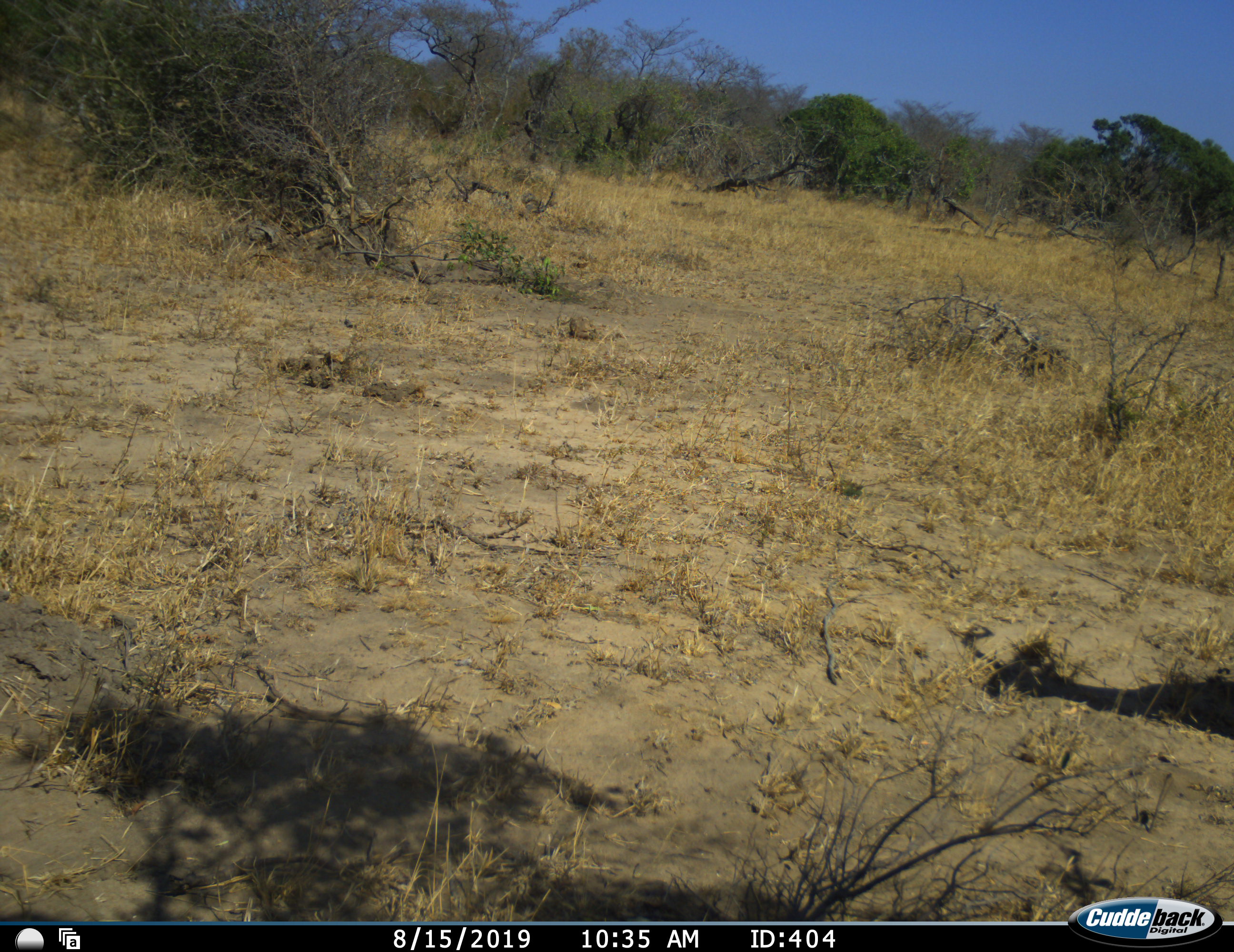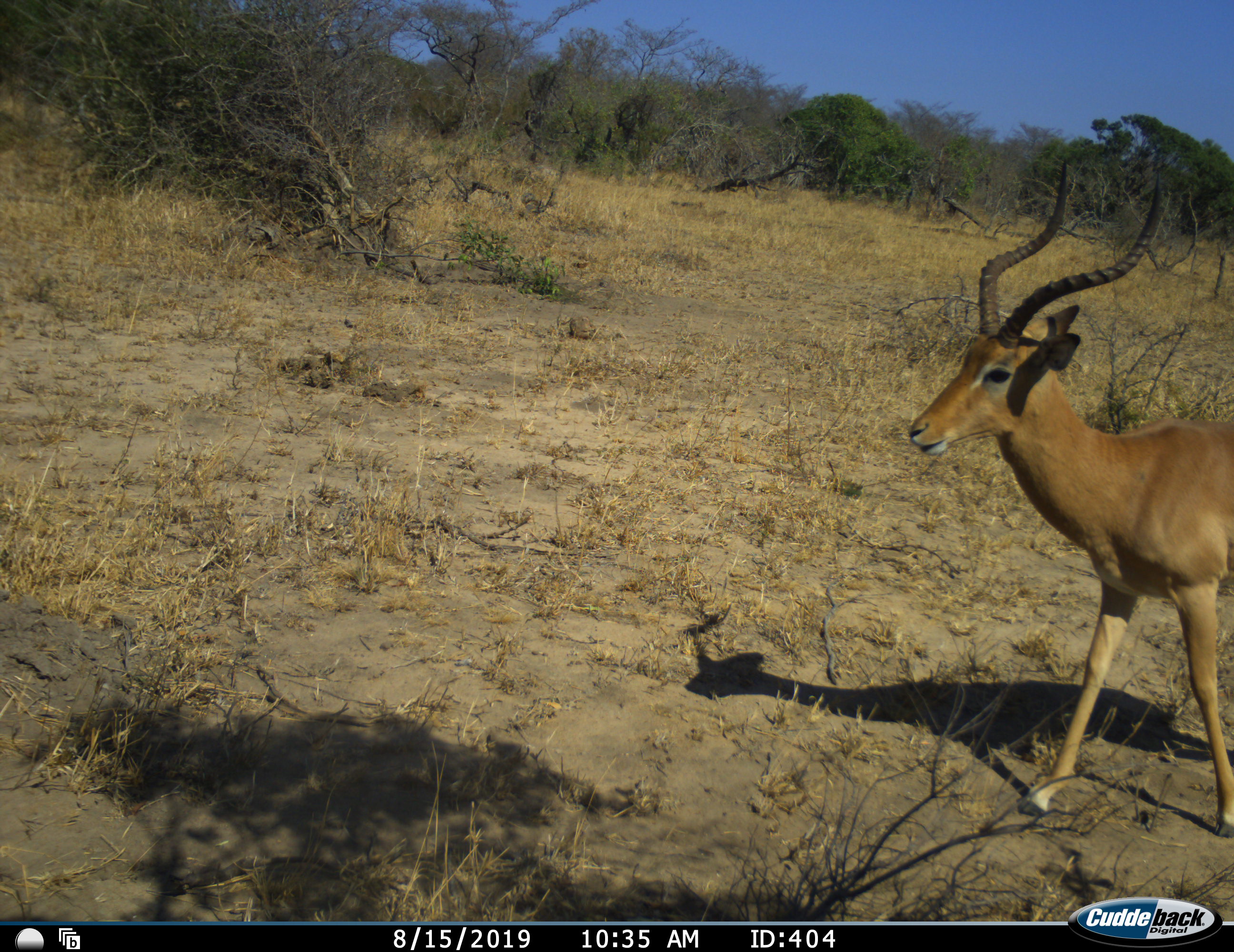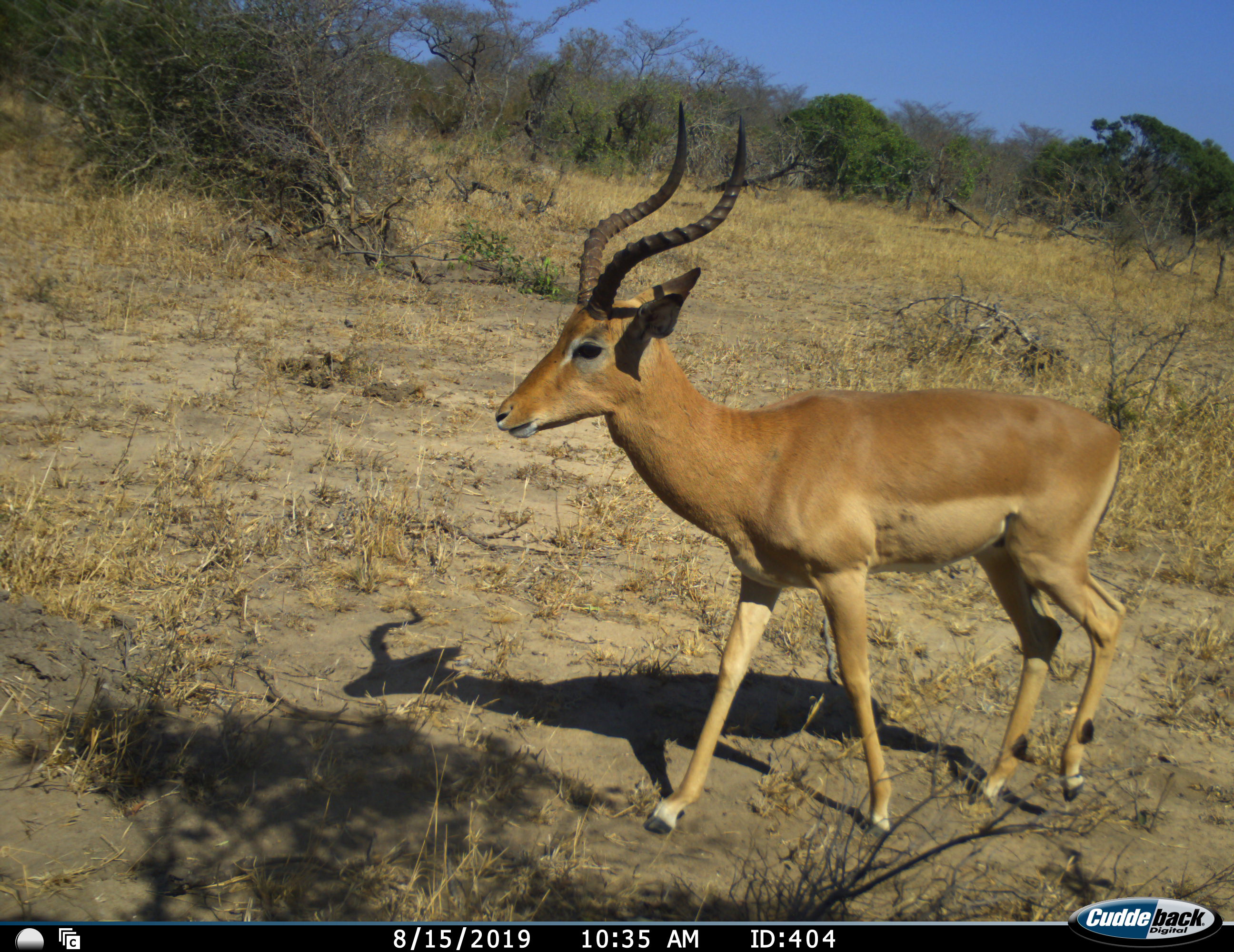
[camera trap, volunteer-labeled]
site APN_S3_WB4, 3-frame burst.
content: unidentified animal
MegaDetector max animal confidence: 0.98